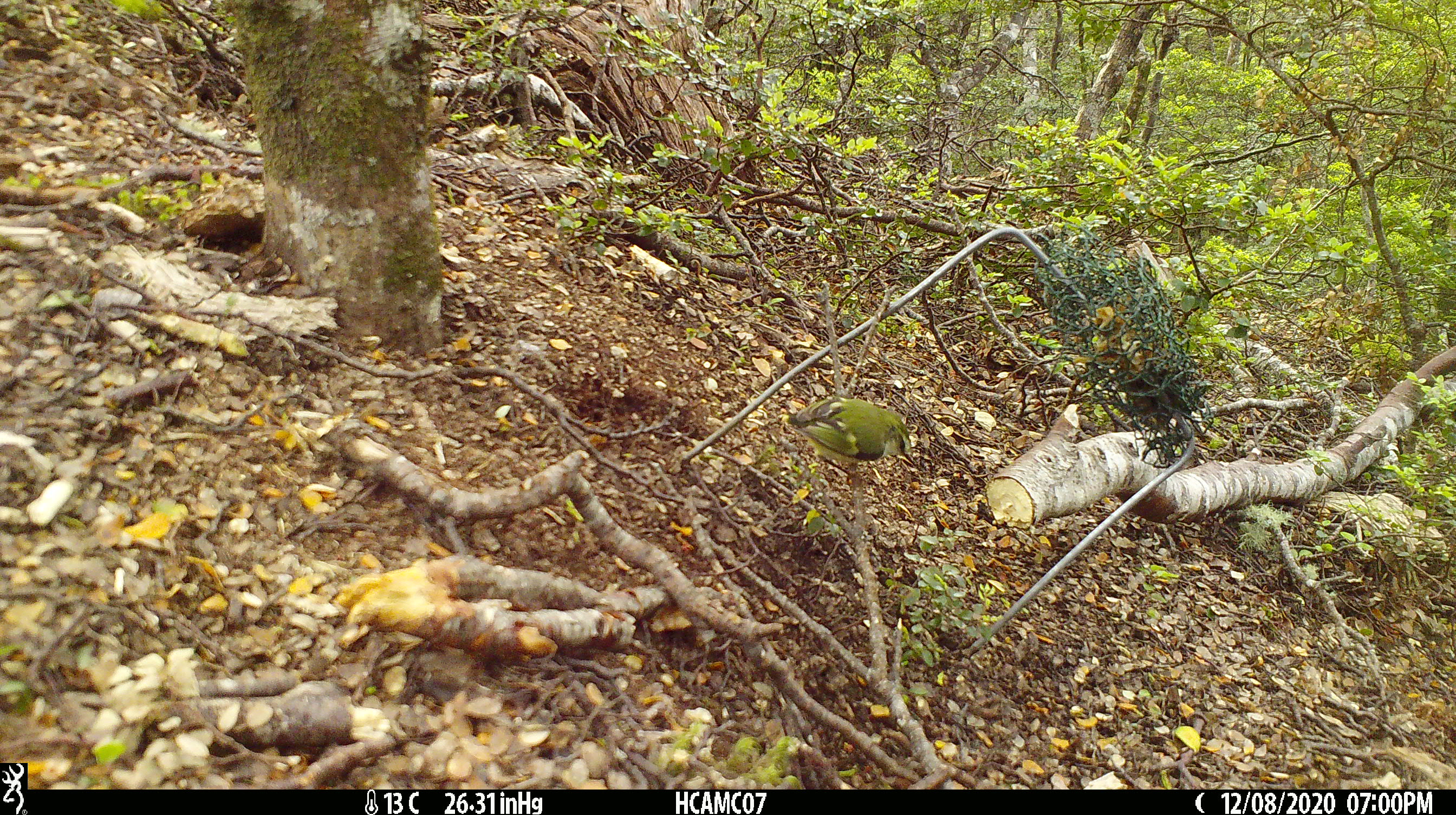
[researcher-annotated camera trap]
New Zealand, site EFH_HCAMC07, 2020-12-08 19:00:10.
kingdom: Animalia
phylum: Chordata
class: Aves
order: Passeriformes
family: Acanthisittidae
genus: Acanthisitta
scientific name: Acanthisitta chloris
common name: rifleman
Rifleman (Acanthisitta chloris).